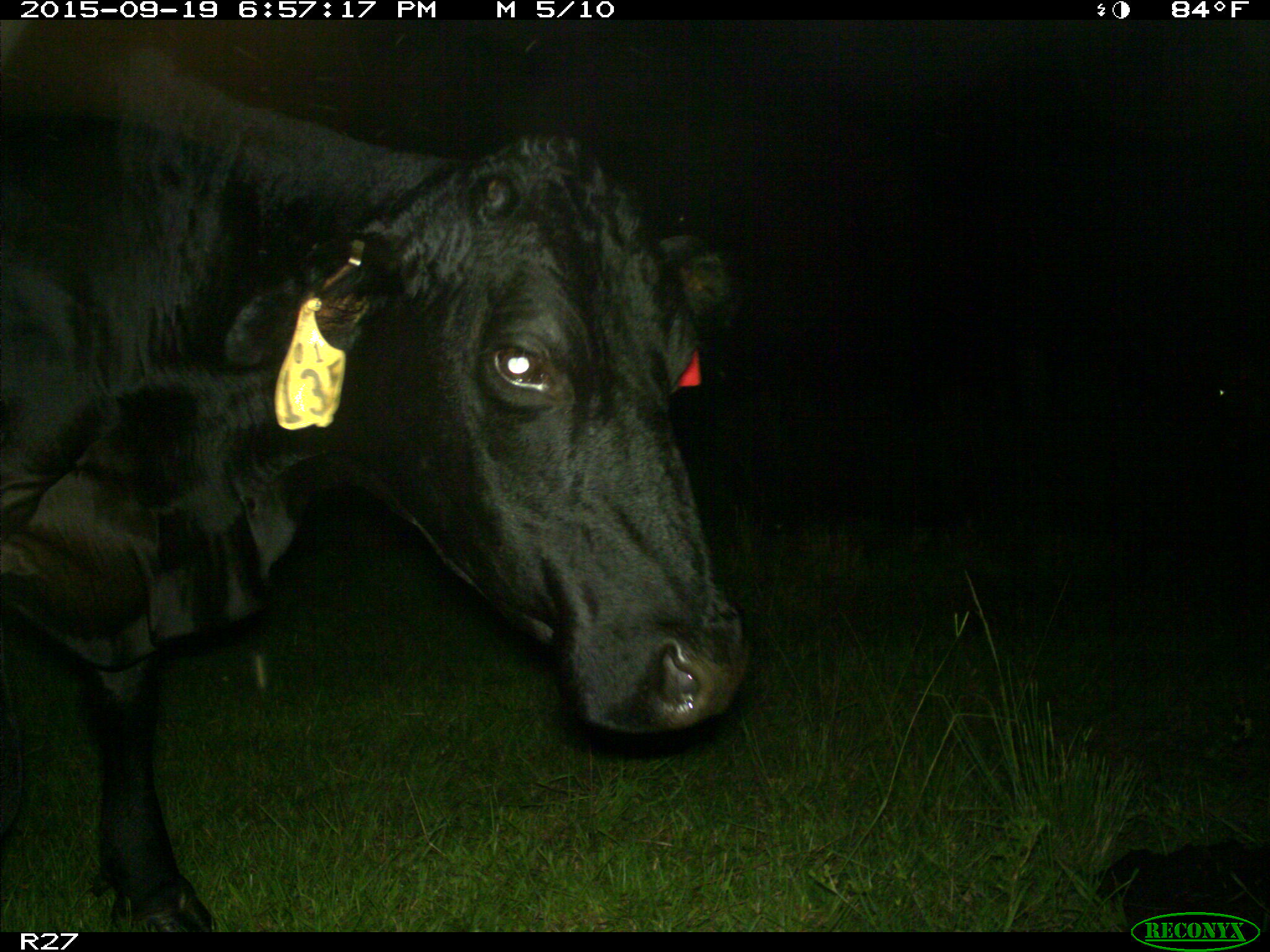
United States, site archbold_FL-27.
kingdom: Animalia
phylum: Chordata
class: Mammalia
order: Artiodactyla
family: Bovidae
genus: Bos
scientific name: Bos taurus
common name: domestic cow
Bos taurus (domestic cow).